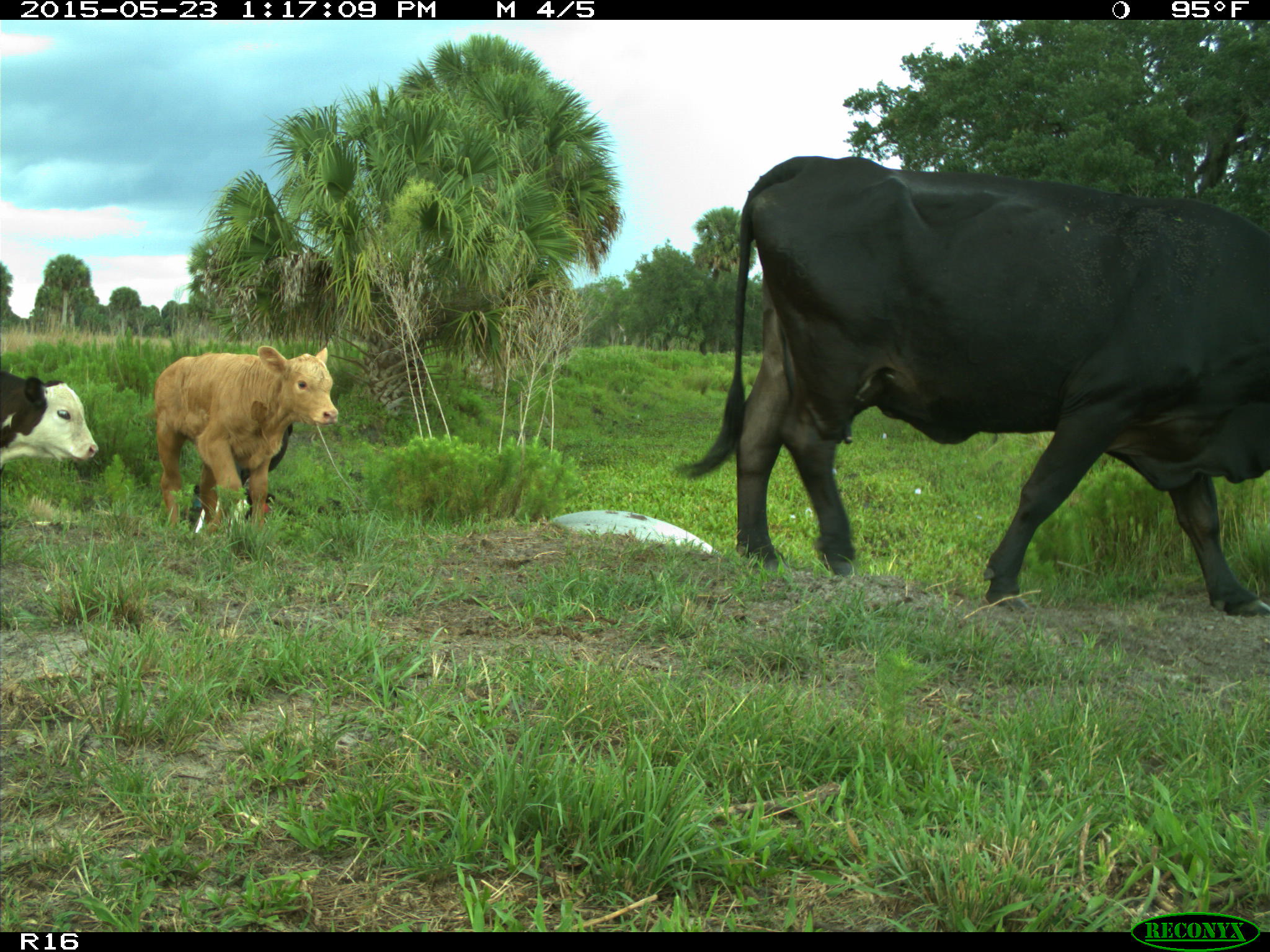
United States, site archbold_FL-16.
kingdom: Animalia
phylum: Chordata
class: Mammalia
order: Artiodactyla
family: Bovidae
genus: Bos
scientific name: Bos taurus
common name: domestic cow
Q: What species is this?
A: Bos taurus (domestic cow).